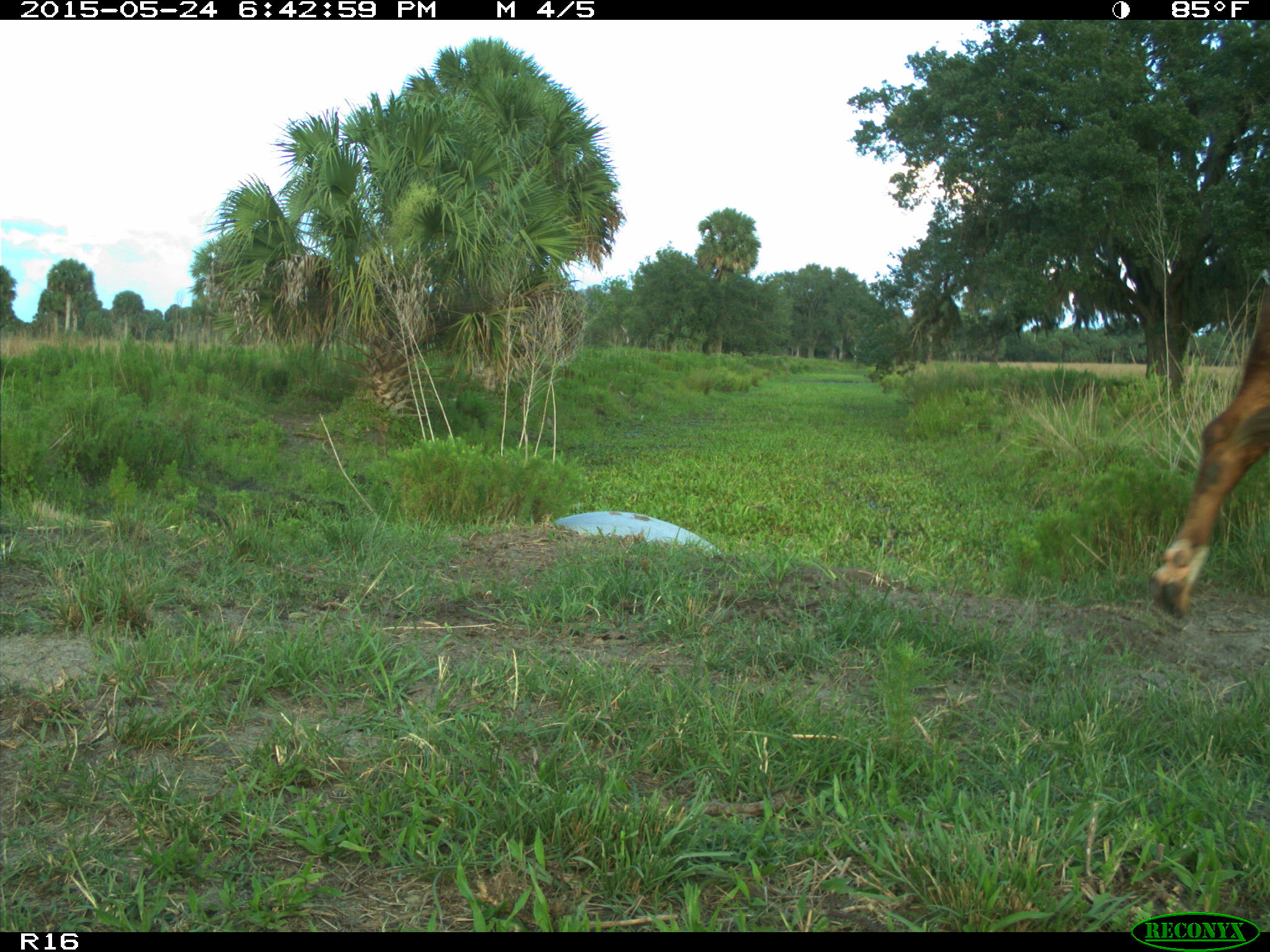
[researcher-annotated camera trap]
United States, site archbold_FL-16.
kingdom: Animalia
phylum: Chordata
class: Mammalia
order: Artiodactyla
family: Bovidae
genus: Bos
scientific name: Bos taurus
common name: domestic cow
Bos taurus (domestic cow).